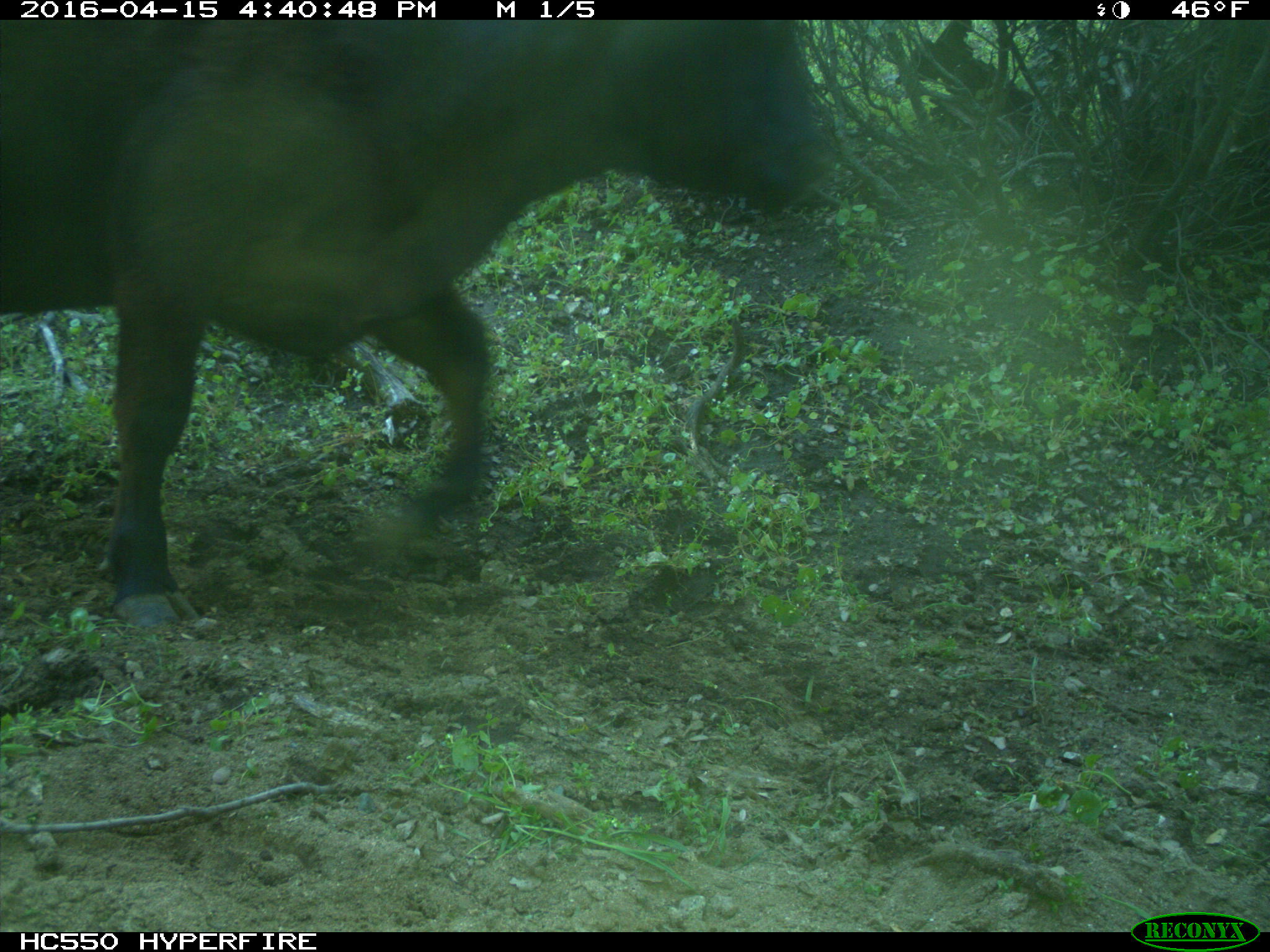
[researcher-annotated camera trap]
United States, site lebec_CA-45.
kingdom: Animalia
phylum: Chordata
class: Mammalia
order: Artiodactyla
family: Bovidae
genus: Bos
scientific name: Bos taurus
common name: domestic cow